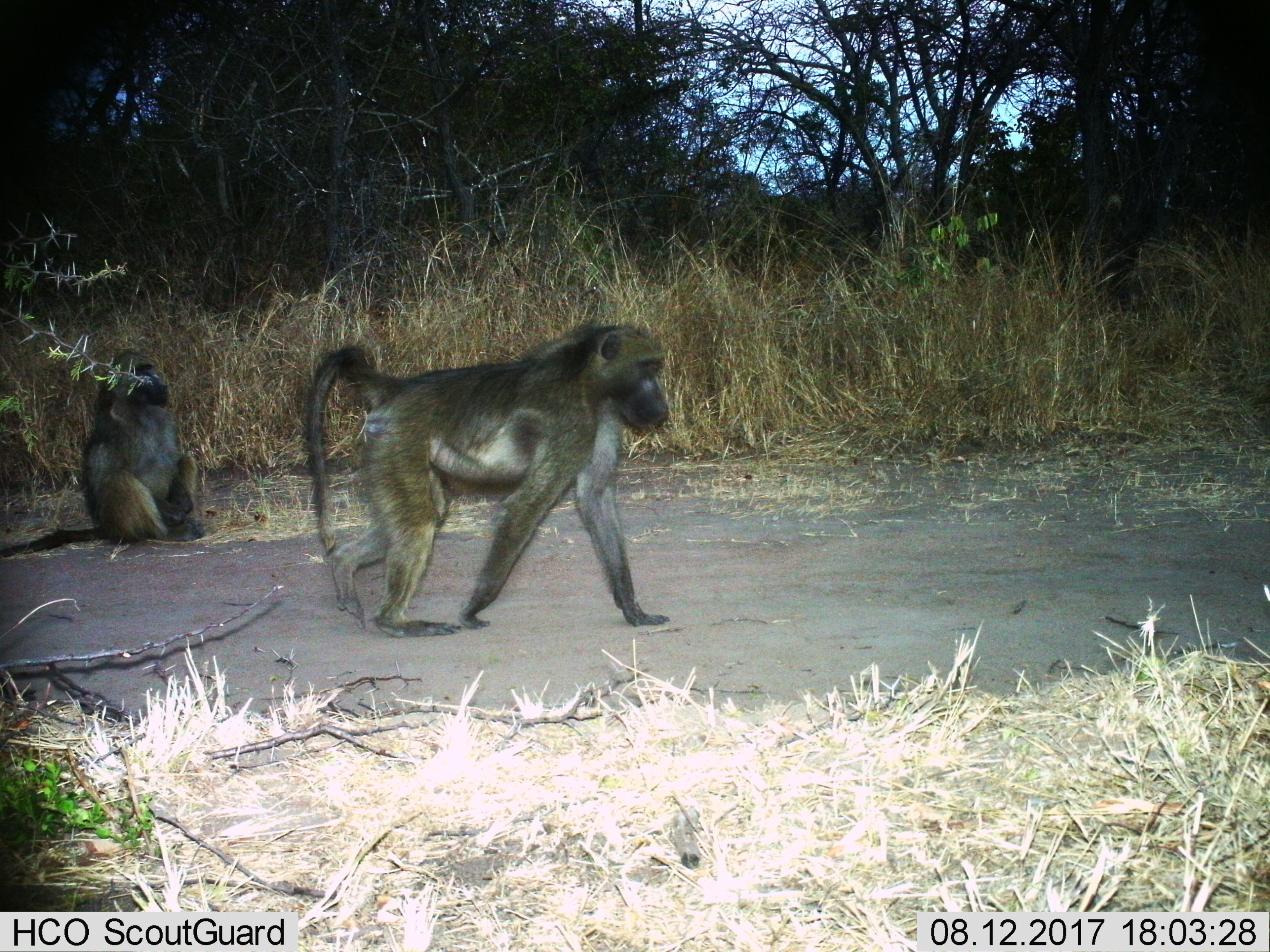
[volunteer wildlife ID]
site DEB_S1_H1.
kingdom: Animalia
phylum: Chordata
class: Mammalia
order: Primates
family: Cercopithecidae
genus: Papio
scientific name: Papio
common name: baboon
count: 2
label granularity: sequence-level